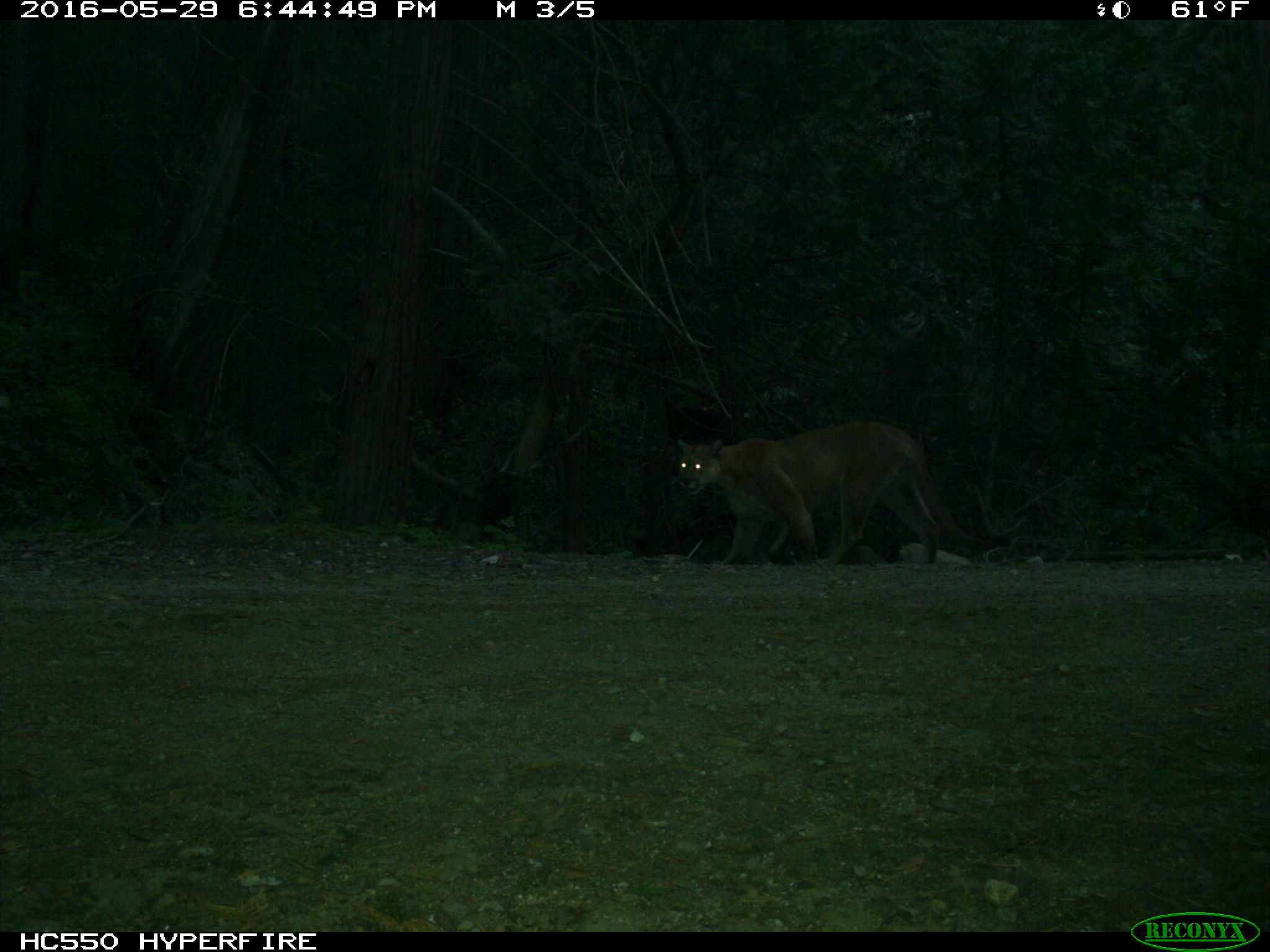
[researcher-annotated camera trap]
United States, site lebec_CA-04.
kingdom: Animalia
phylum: Chordata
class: Mammalia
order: Carnivora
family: Felidae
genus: Puma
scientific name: Puma concolor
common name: mountain lion